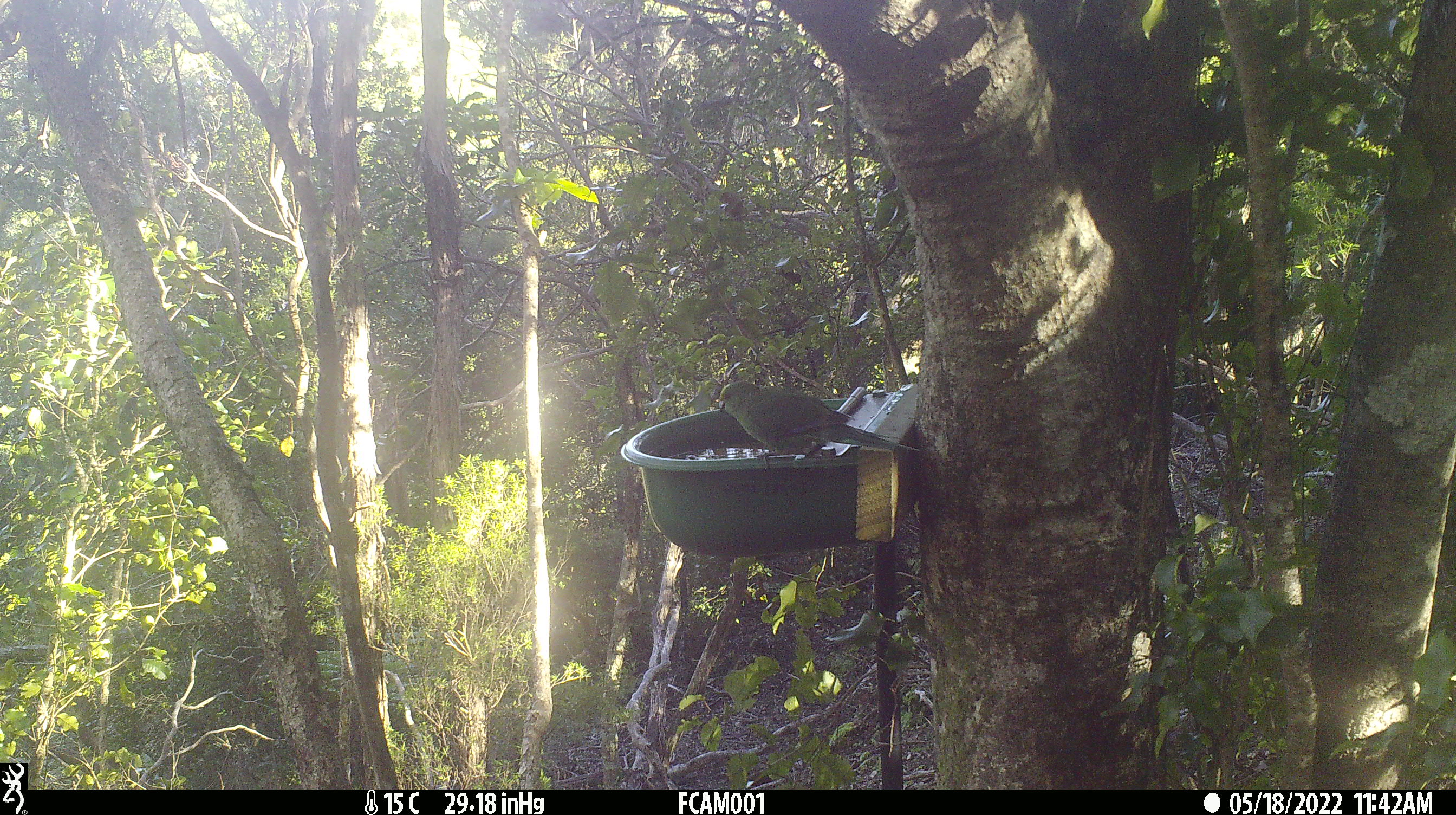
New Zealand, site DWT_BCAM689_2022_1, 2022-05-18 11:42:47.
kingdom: Animalia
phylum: Chordata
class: Aves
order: Psittaciformes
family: Psittaculidae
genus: Cyanoramphus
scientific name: Cyanoramphus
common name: parakeet